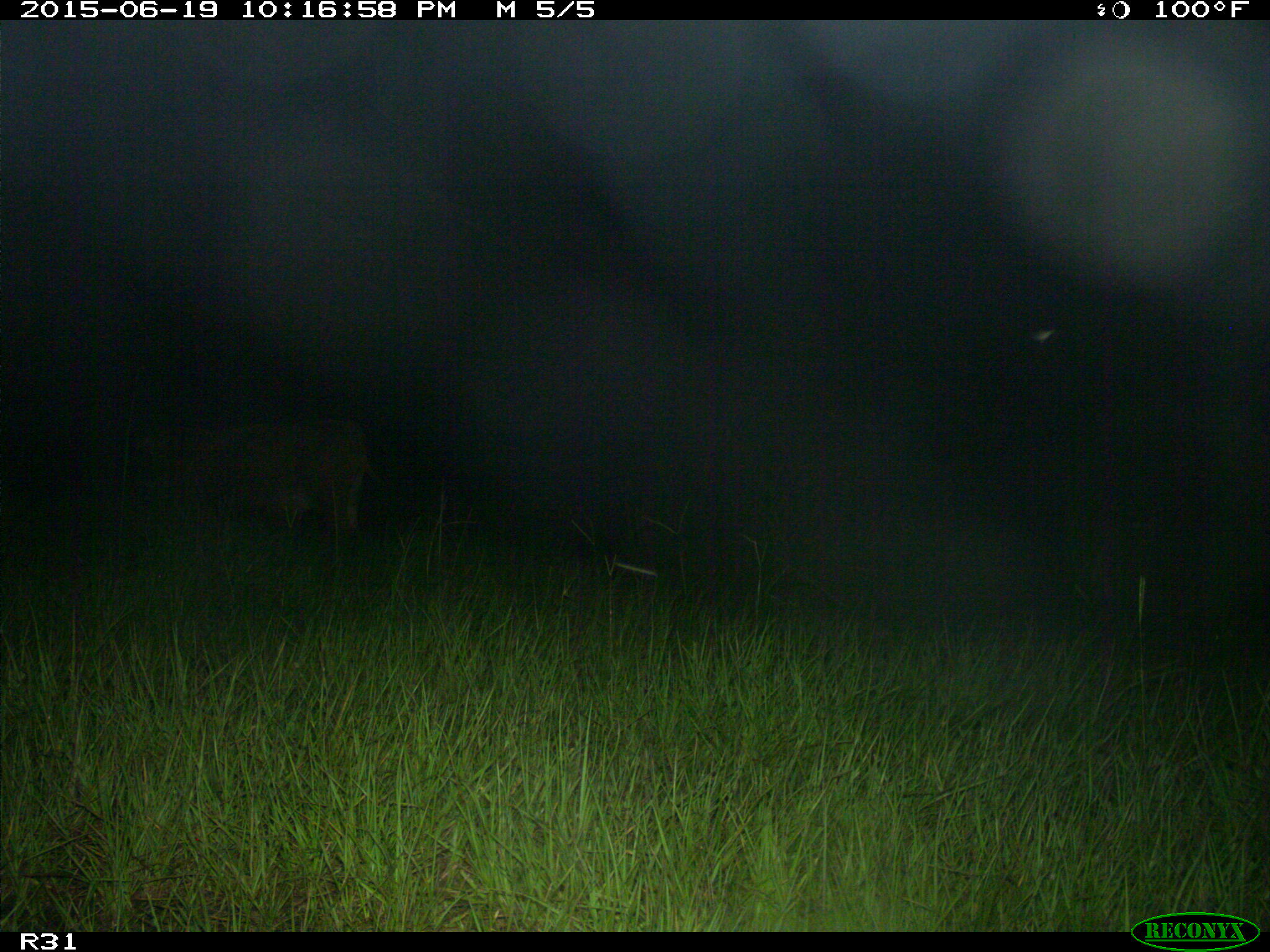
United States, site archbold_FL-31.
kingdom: Animalia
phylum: Chordata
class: Mammalia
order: Artiodactyla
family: Bovidae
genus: Bos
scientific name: Bos taurus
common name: domestic cow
Bos taurus (domestic cow).